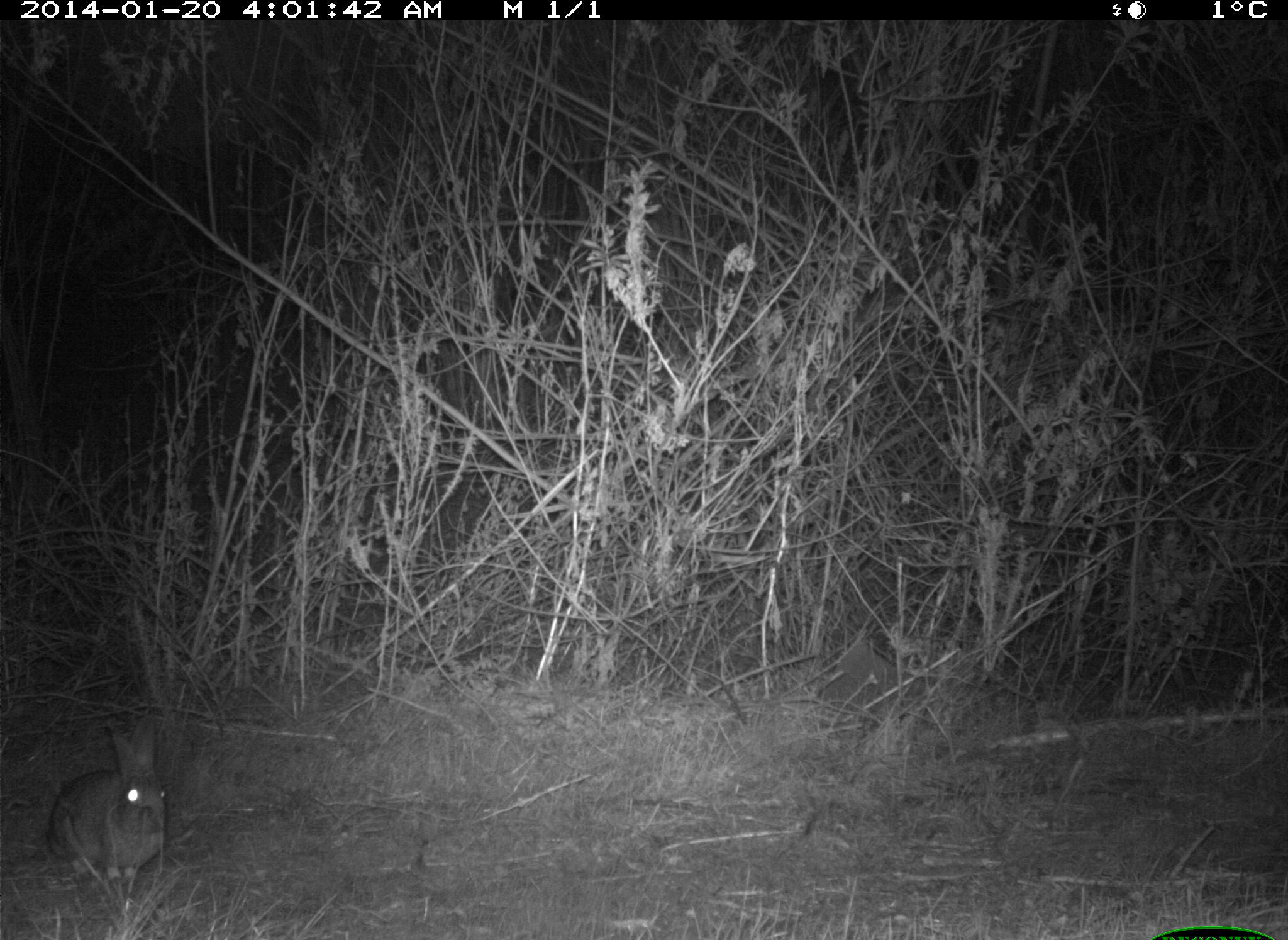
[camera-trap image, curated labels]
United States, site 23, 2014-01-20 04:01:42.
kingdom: Animalia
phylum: Chordata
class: Mammalia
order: Lagomorpha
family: Leporidae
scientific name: Leporidae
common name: rabbits and hares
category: rabbit